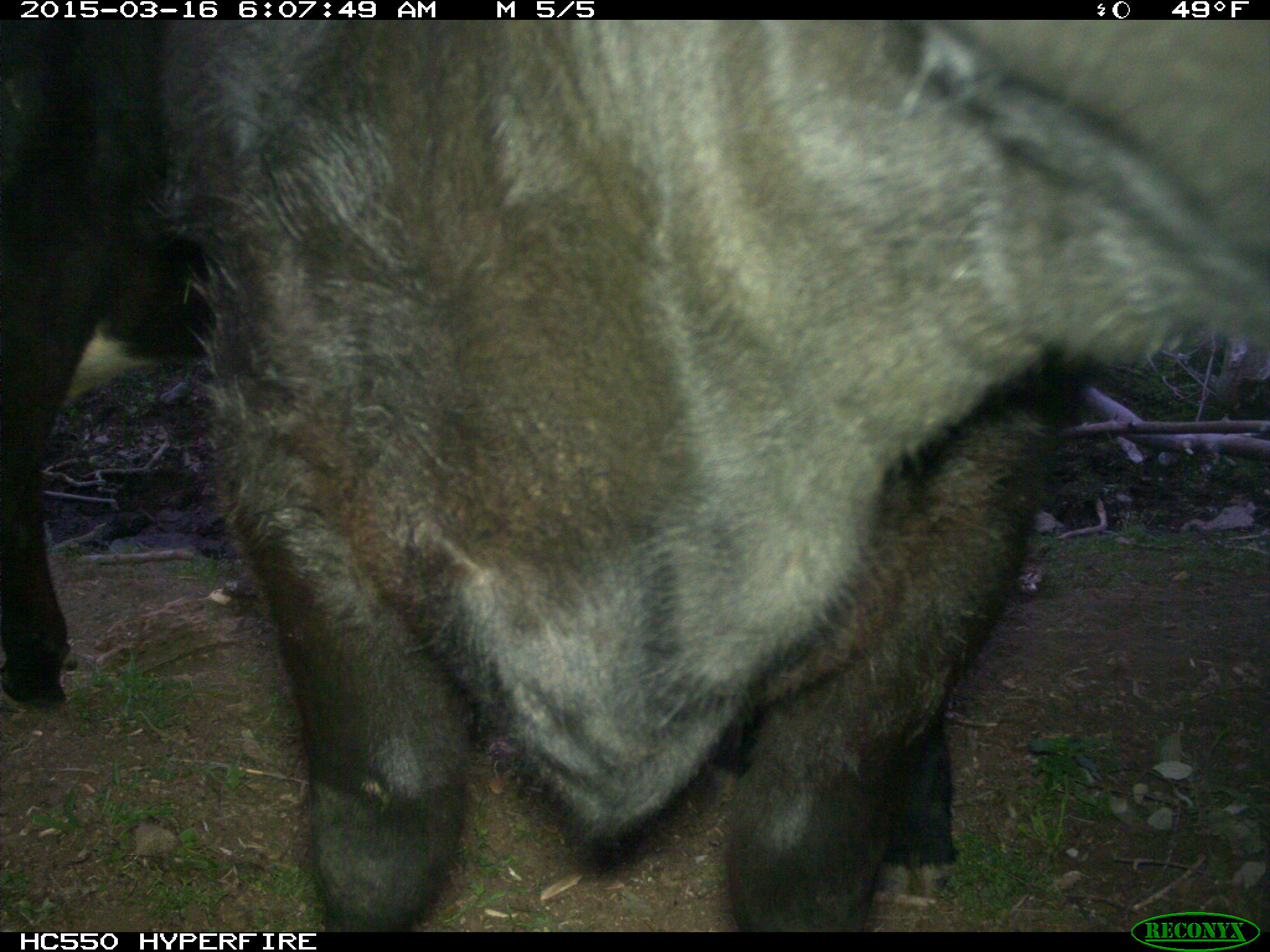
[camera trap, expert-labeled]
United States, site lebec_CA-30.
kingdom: Animalia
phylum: Chordata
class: Mammalia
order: Artiodactyla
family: Bovidae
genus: Bos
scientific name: Bos taurus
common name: domestic cow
Bos taurus (domestic cow).